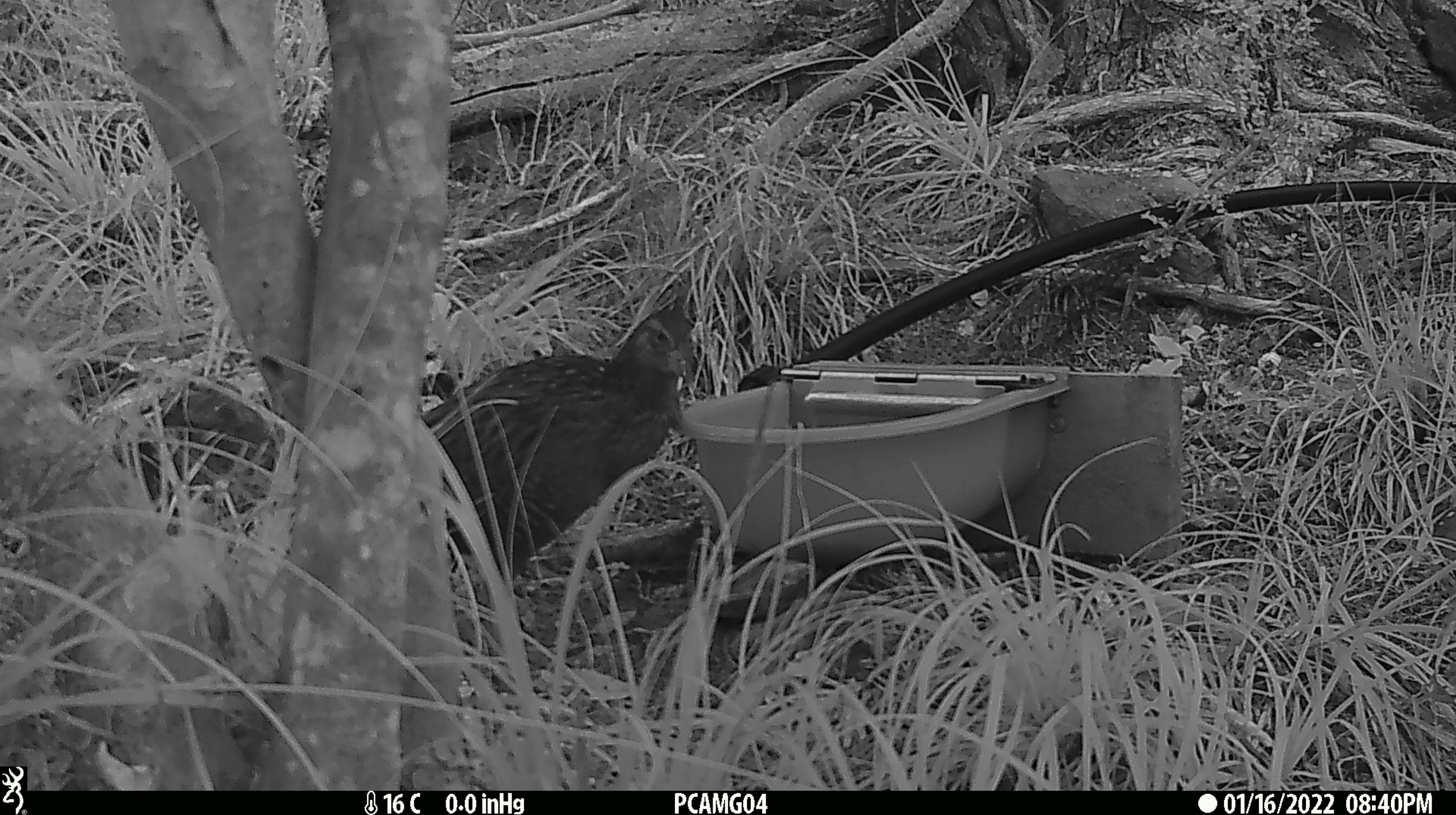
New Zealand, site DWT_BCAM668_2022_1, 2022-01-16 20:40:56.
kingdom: Animalia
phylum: Chordata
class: Aves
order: Gruiformes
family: Rallidae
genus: Gallirallus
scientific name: Gallirallus australis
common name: weka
Weka (Gallirallus australis).